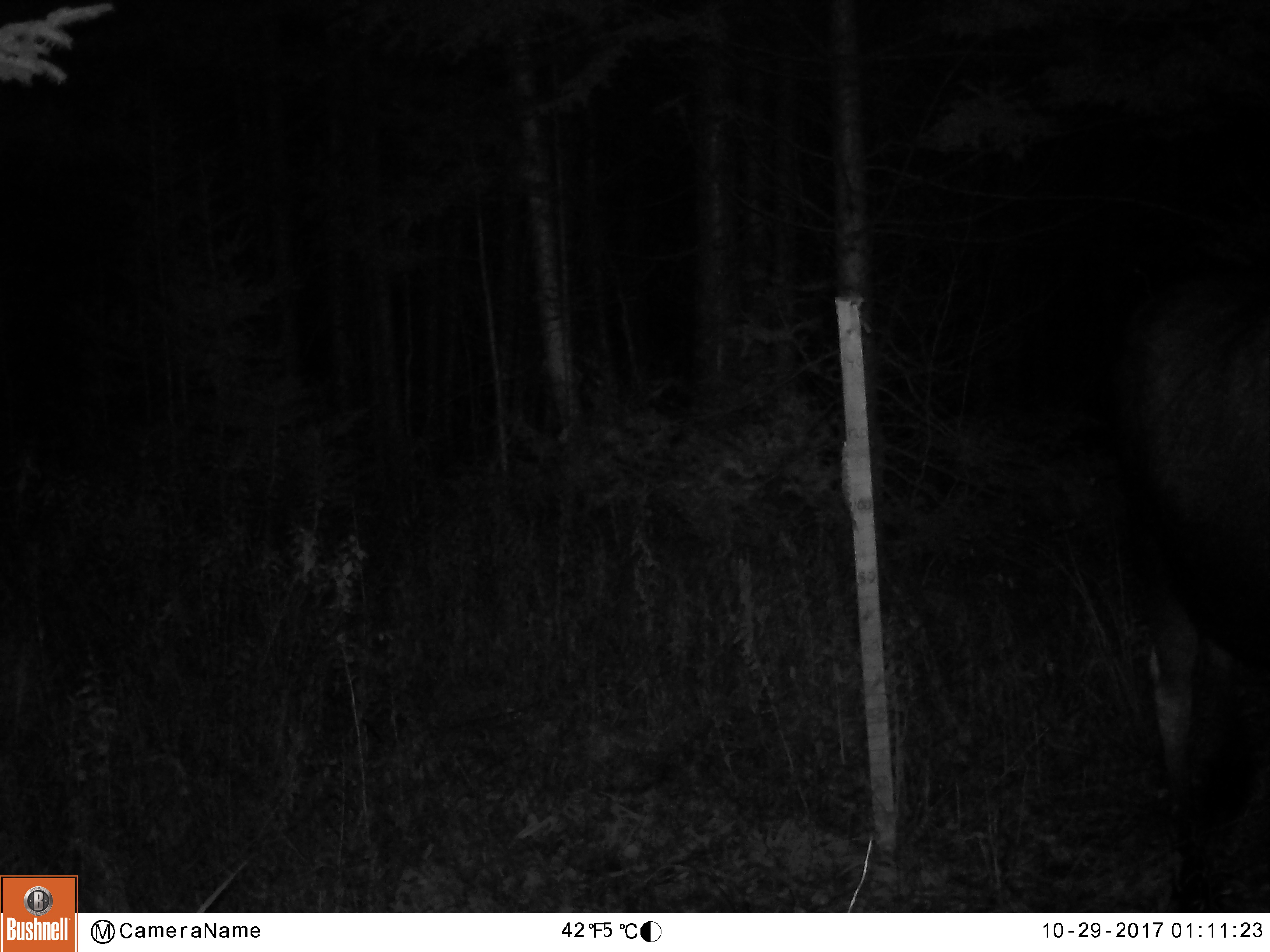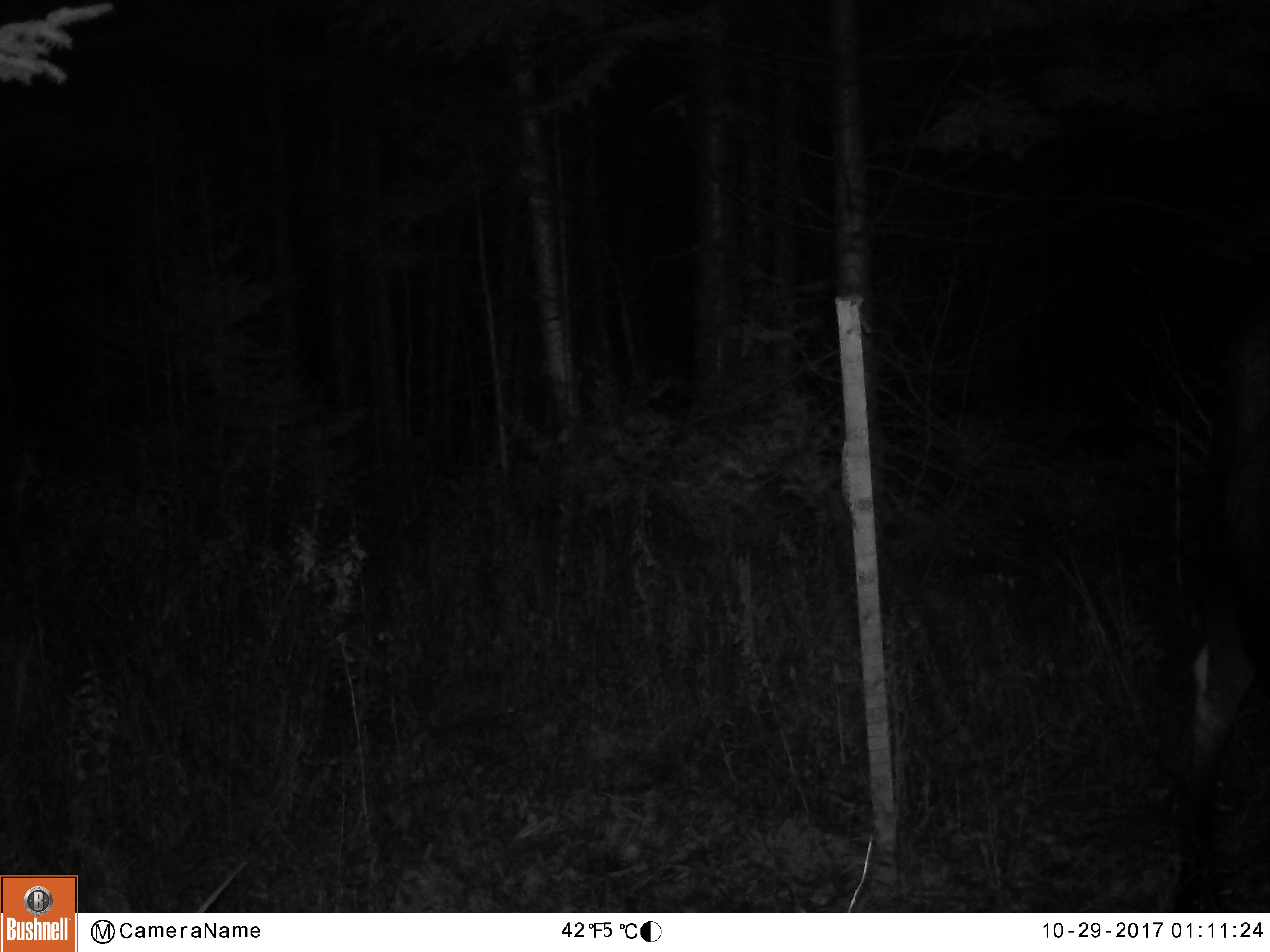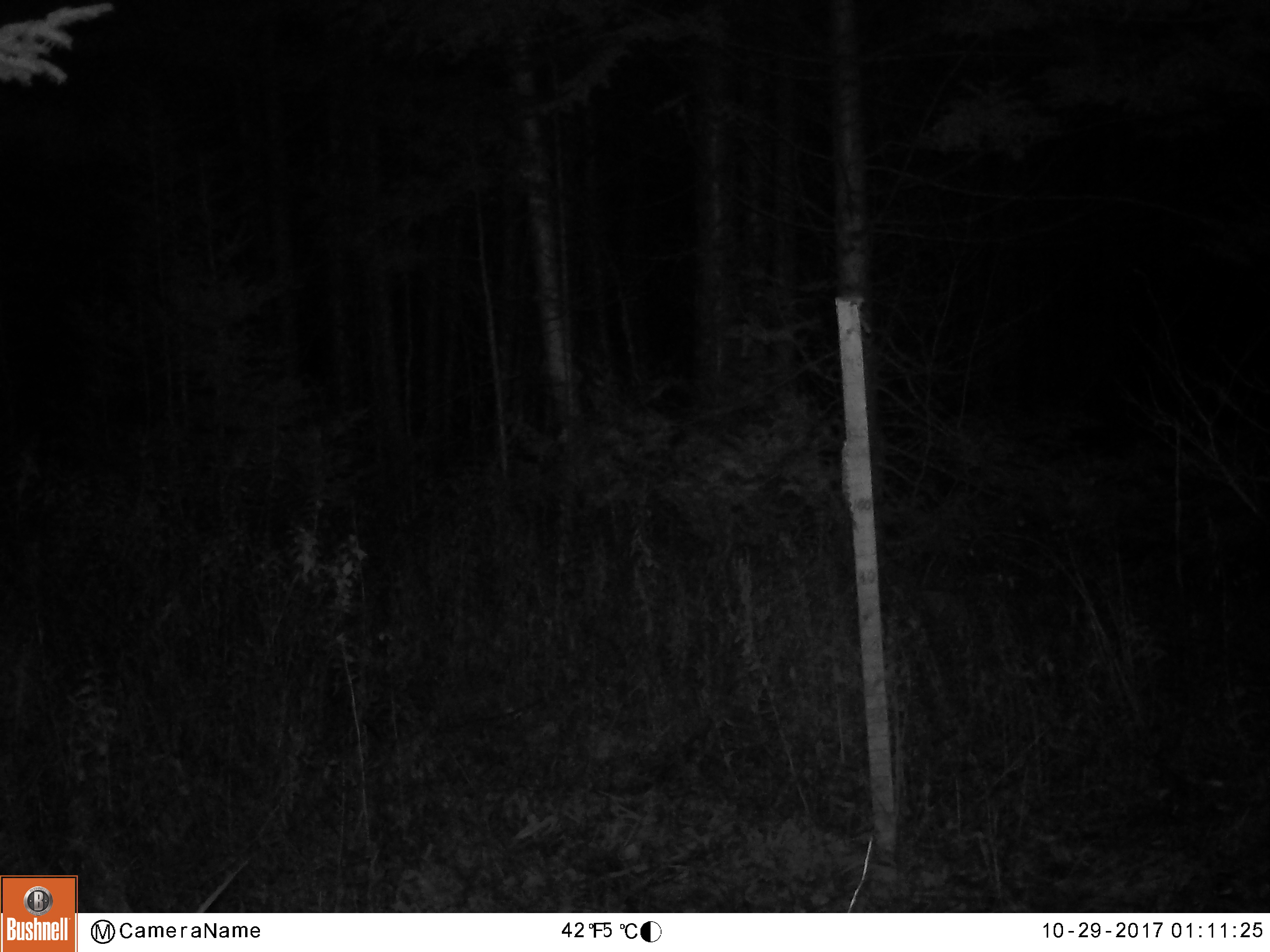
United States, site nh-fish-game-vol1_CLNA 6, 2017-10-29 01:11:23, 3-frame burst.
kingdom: Animalia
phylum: Chordata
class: Mammalia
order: Artiodactyla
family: Cervidae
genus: Alces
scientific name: Alces alces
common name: moose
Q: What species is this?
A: Moose (Alces alces).